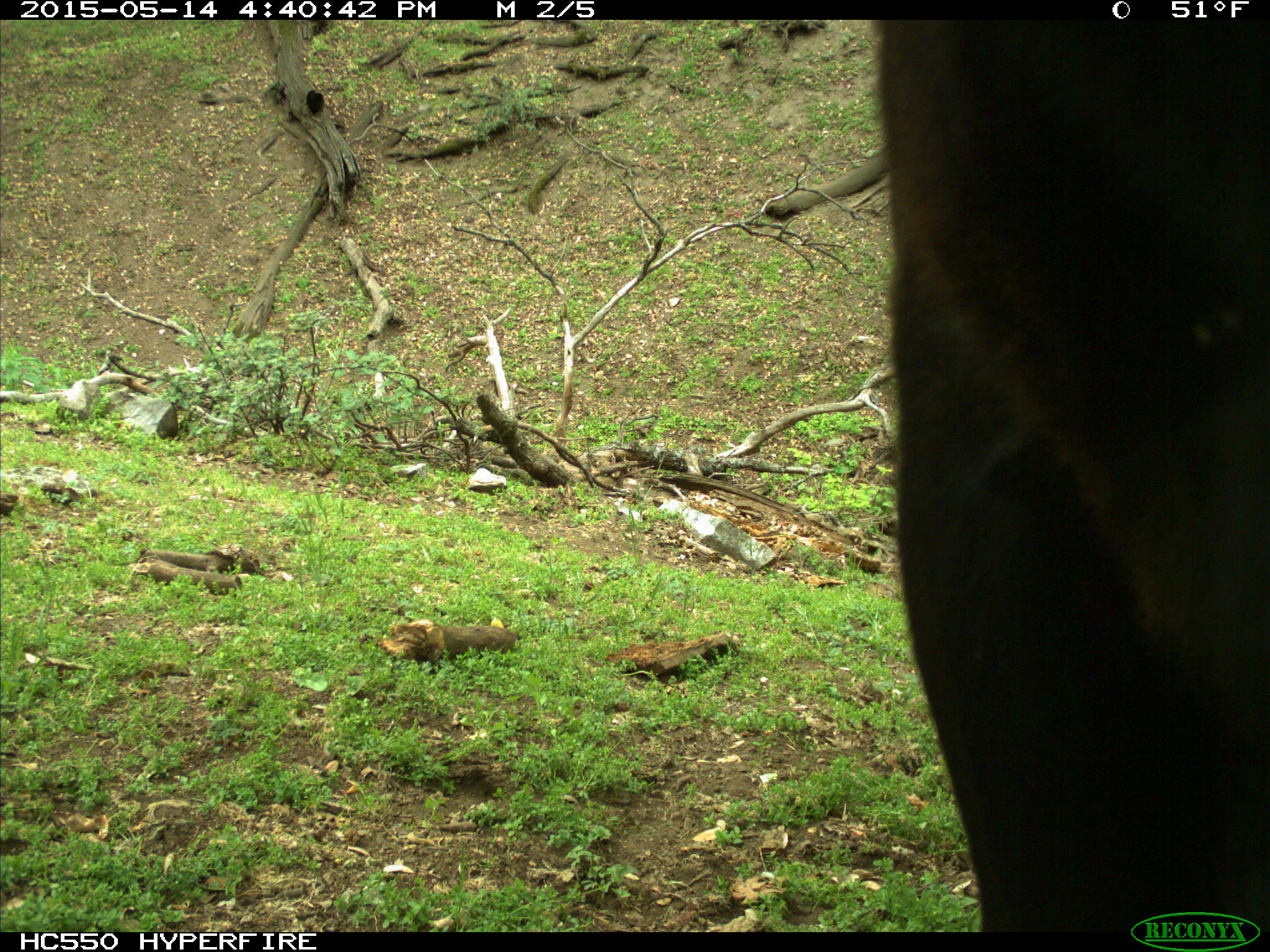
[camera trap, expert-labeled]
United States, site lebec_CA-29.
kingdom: Animalia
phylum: Chordata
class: Mammalia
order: Artiodactyla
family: Bovidae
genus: Bos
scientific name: Bos taurus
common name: domestic cow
Bos taurus (domestic cow).